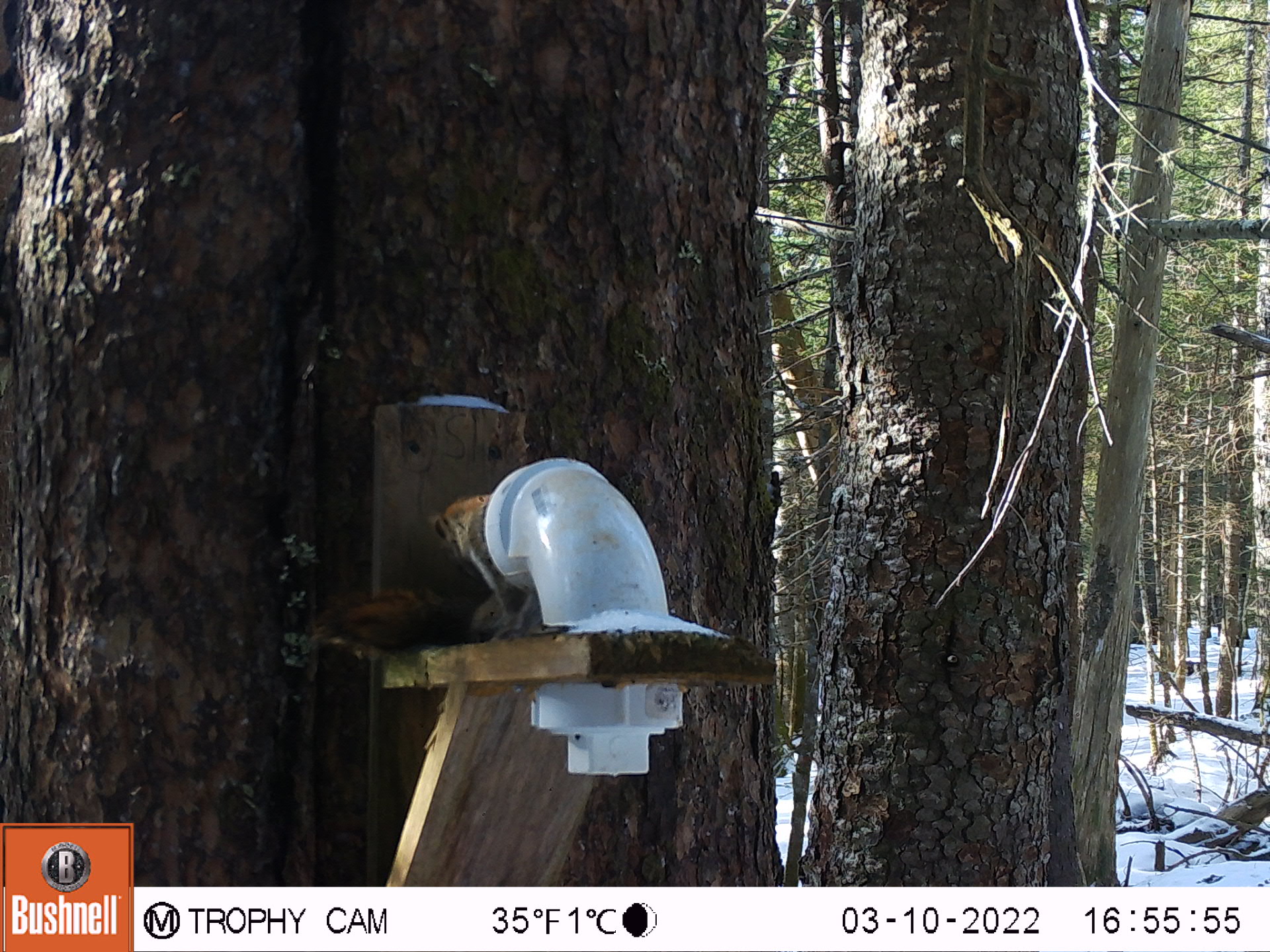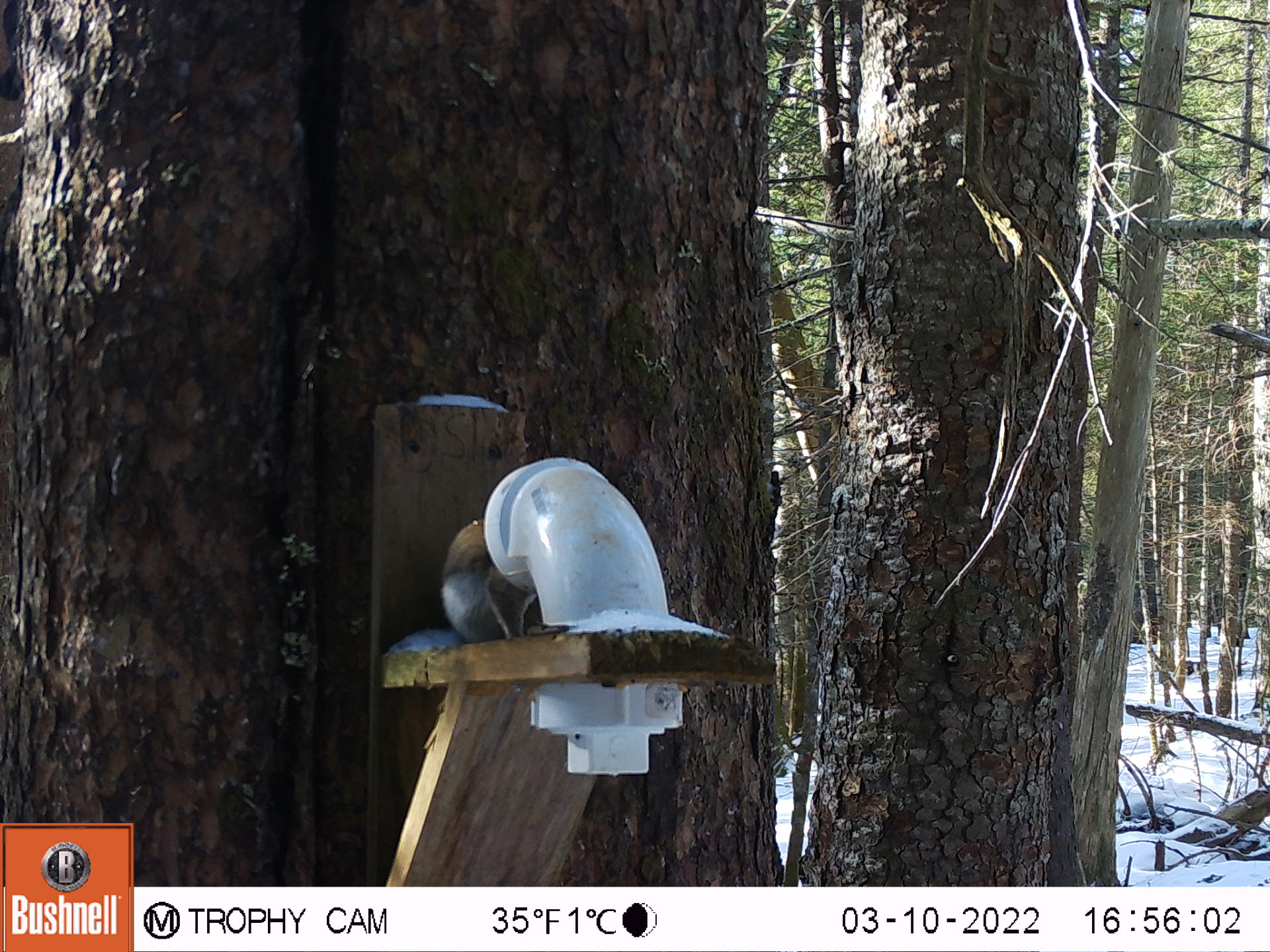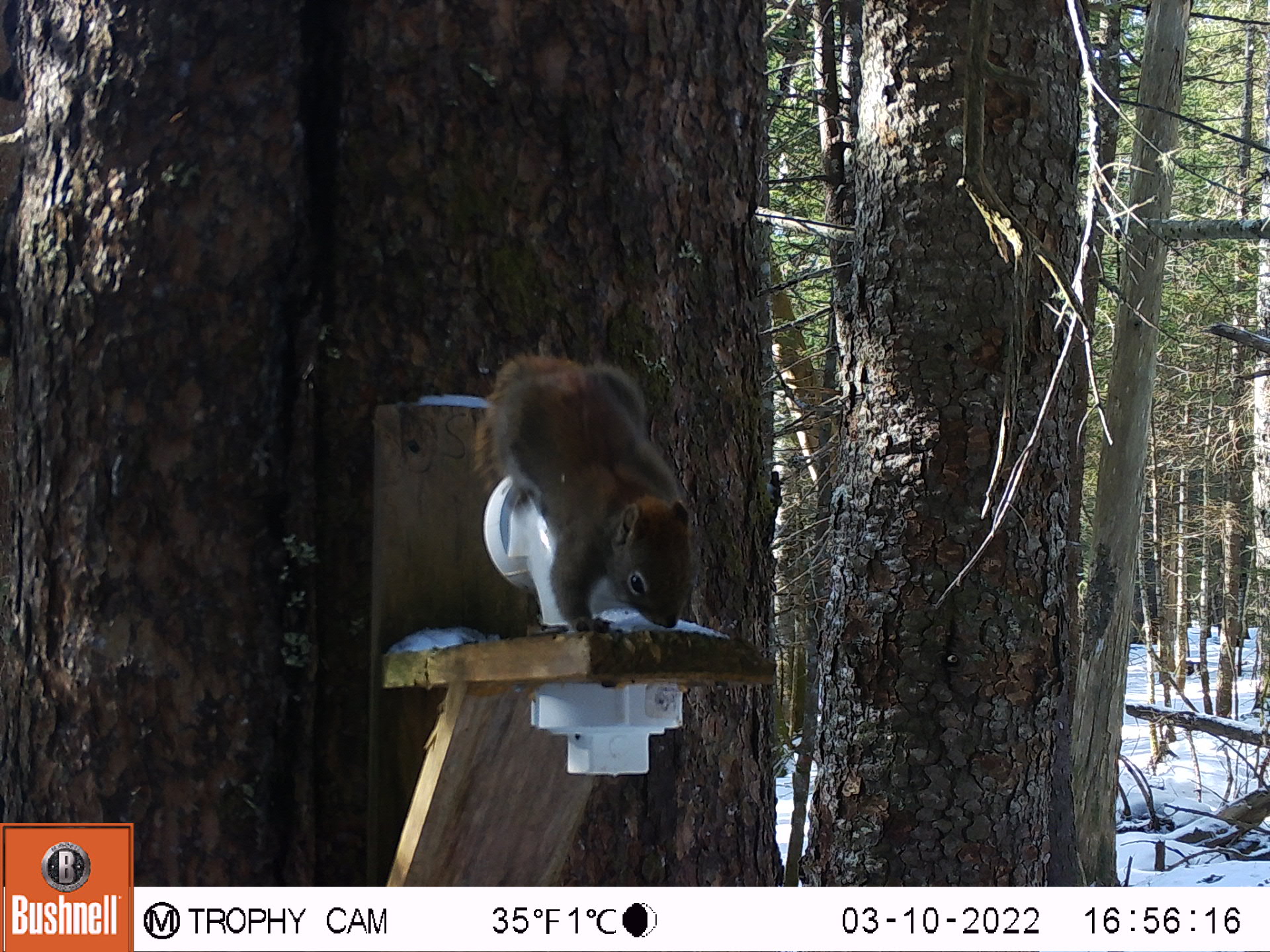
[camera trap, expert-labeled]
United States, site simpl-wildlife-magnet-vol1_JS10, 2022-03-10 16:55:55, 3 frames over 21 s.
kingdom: Animalia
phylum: Chordata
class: Mammalia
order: Rodentia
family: Sciuridae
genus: Tamiasciurus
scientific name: Tamiasciurus hudsonicus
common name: red squirrel